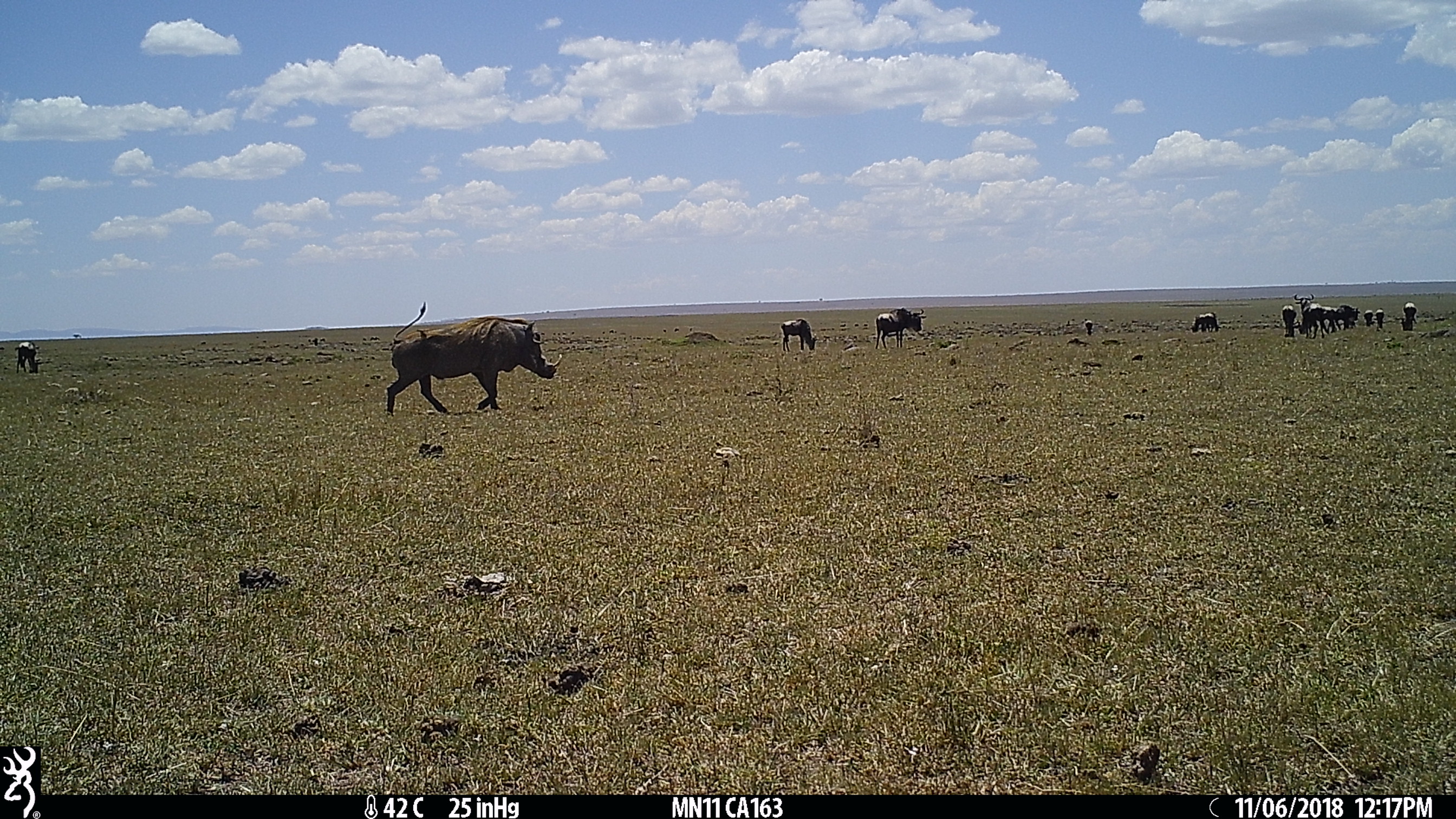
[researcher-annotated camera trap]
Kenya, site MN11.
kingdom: Animalia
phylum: Chordata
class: Mammalia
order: Artiodactyla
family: Suidae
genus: Phacochoerus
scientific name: Phacochoerus africanus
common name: common warthog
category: warthog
Warthog (common warthog) (Phacochoerus africanus).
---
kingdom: Animalia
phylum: Chordata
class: Mammalia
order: Artiodactyla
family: Bovidae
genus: Connochaetes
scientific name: Connochaetes taurinus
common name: blue wildebeest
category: wildebeest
Wildebeest (blue wildebeest) (Connochaetes taurinus).